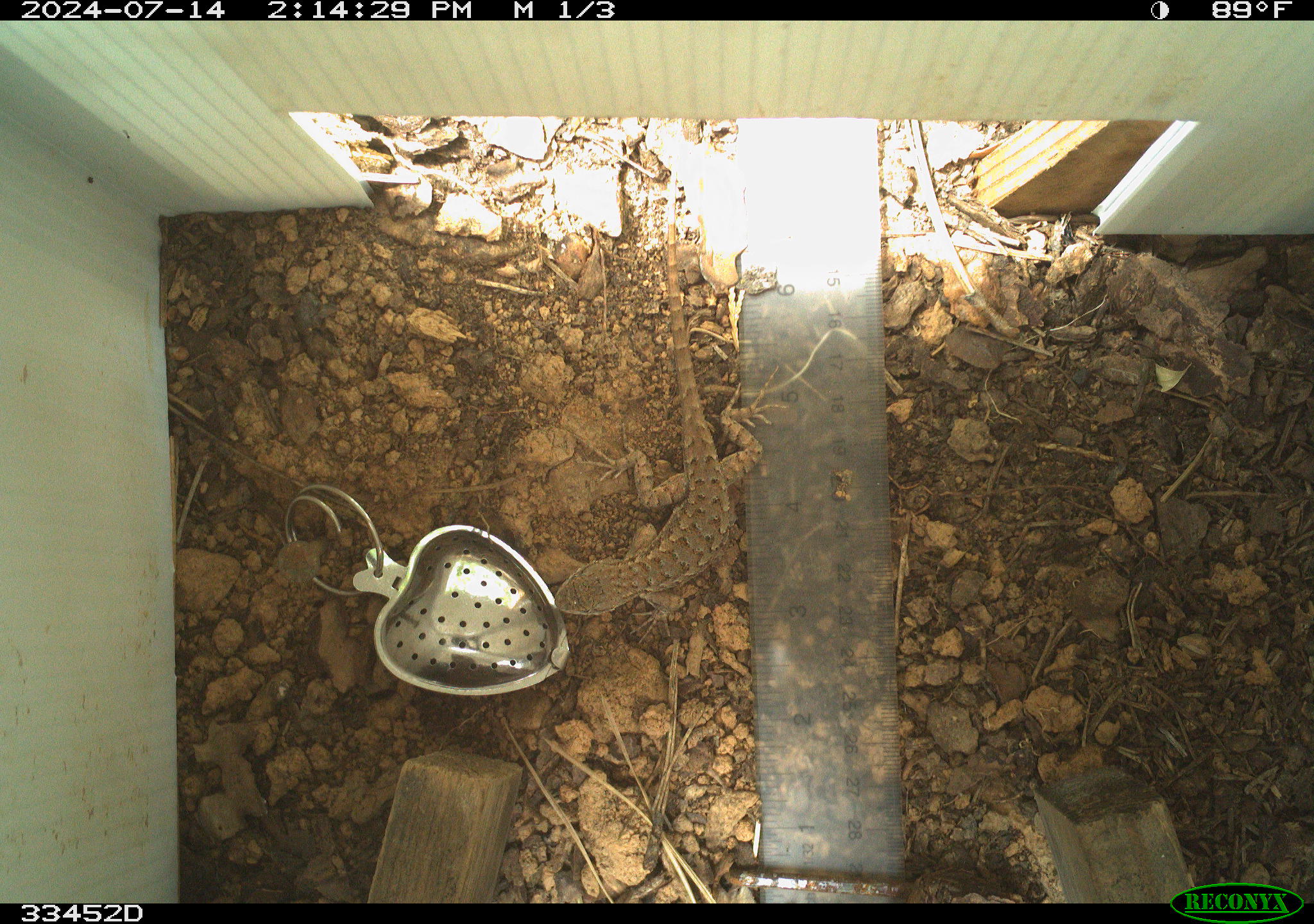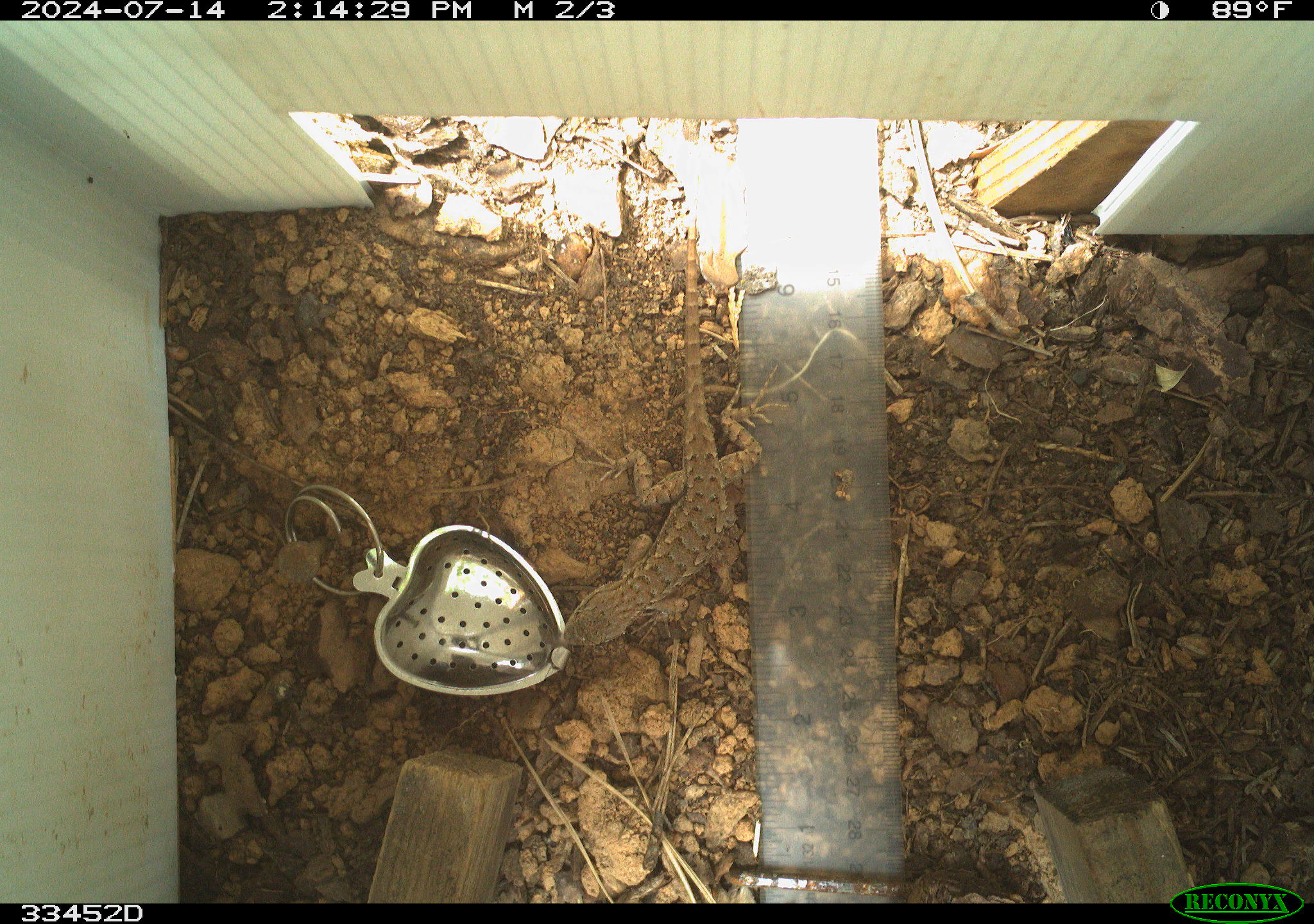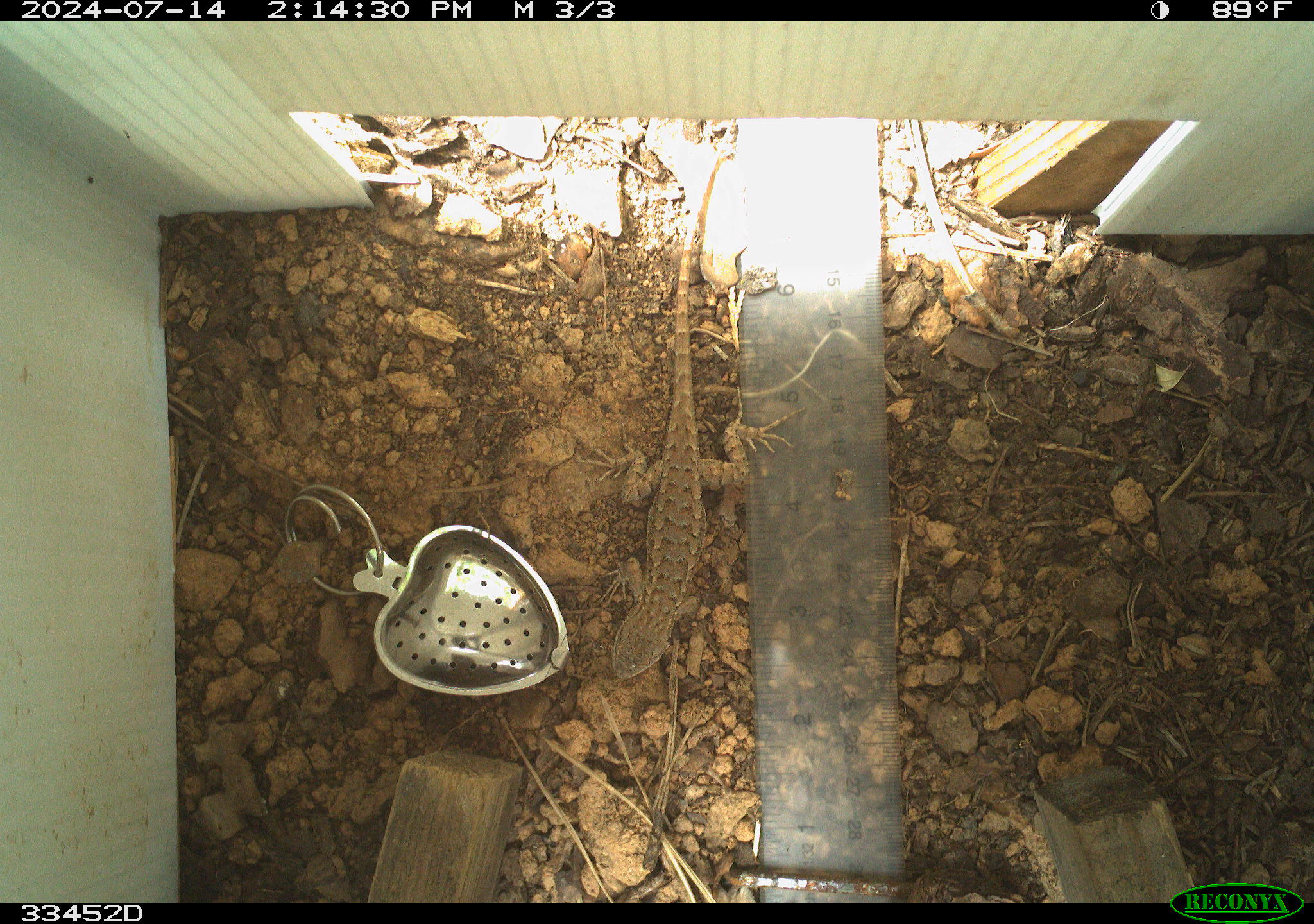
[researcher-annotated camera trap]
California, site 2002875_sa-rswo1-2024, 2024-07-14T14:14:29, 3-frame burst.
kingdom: Animalia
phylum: Chordata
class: Reptilia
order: Squamata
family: Phrynosomatidae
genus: Sceloporus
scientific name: Sceloporus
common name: spiny lizards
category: sceloporus species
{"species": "sceloporus species (spiny lizards) (Sceloporus)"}